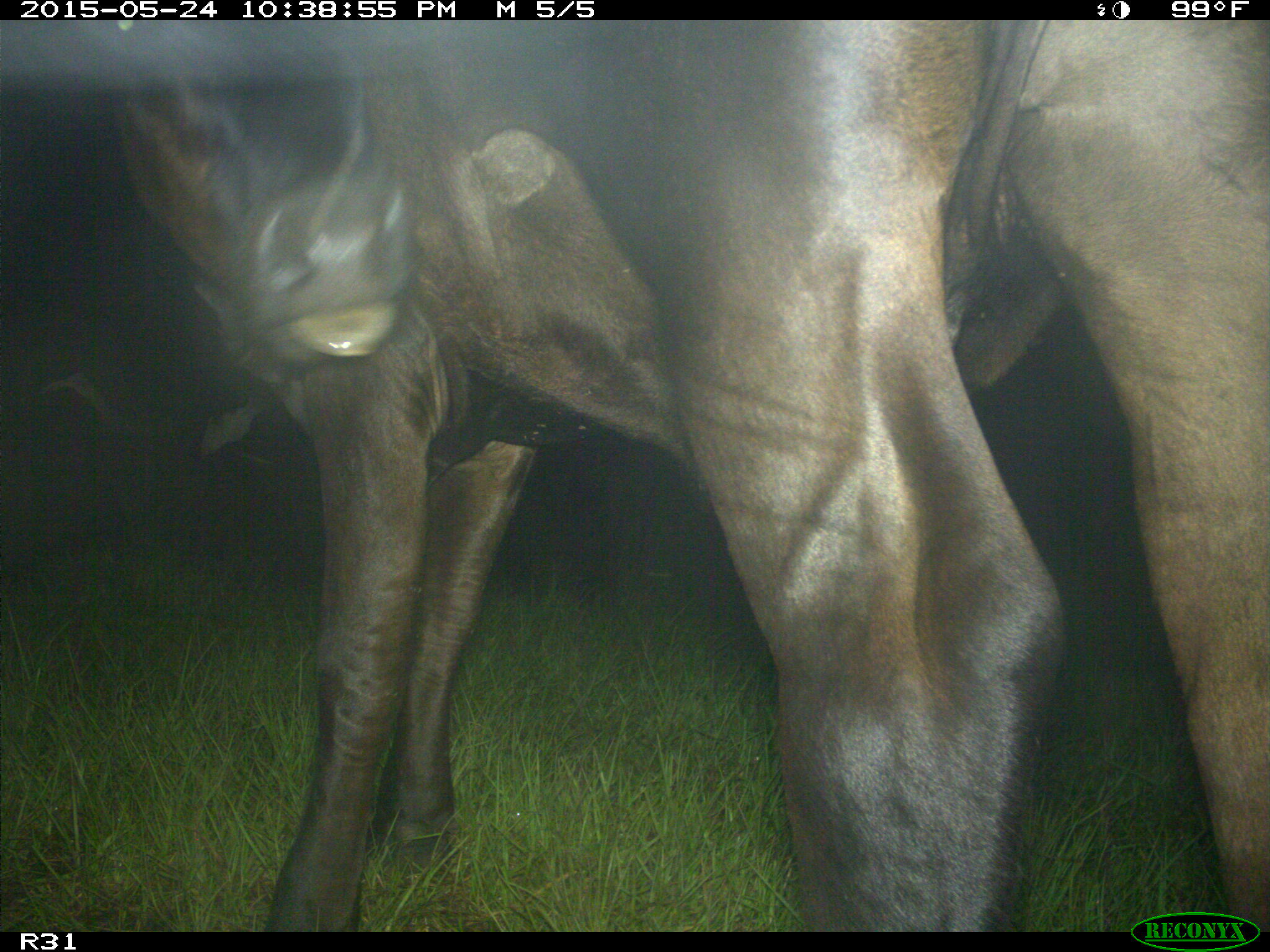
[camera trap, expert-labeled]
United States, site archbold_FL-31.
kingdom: Animalia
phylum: Chordata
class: Mammalia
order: Artiodactyla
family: Bovidae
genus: Bos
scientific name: Bos taurus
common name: domestic cow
Bos taurus (domestic cow).